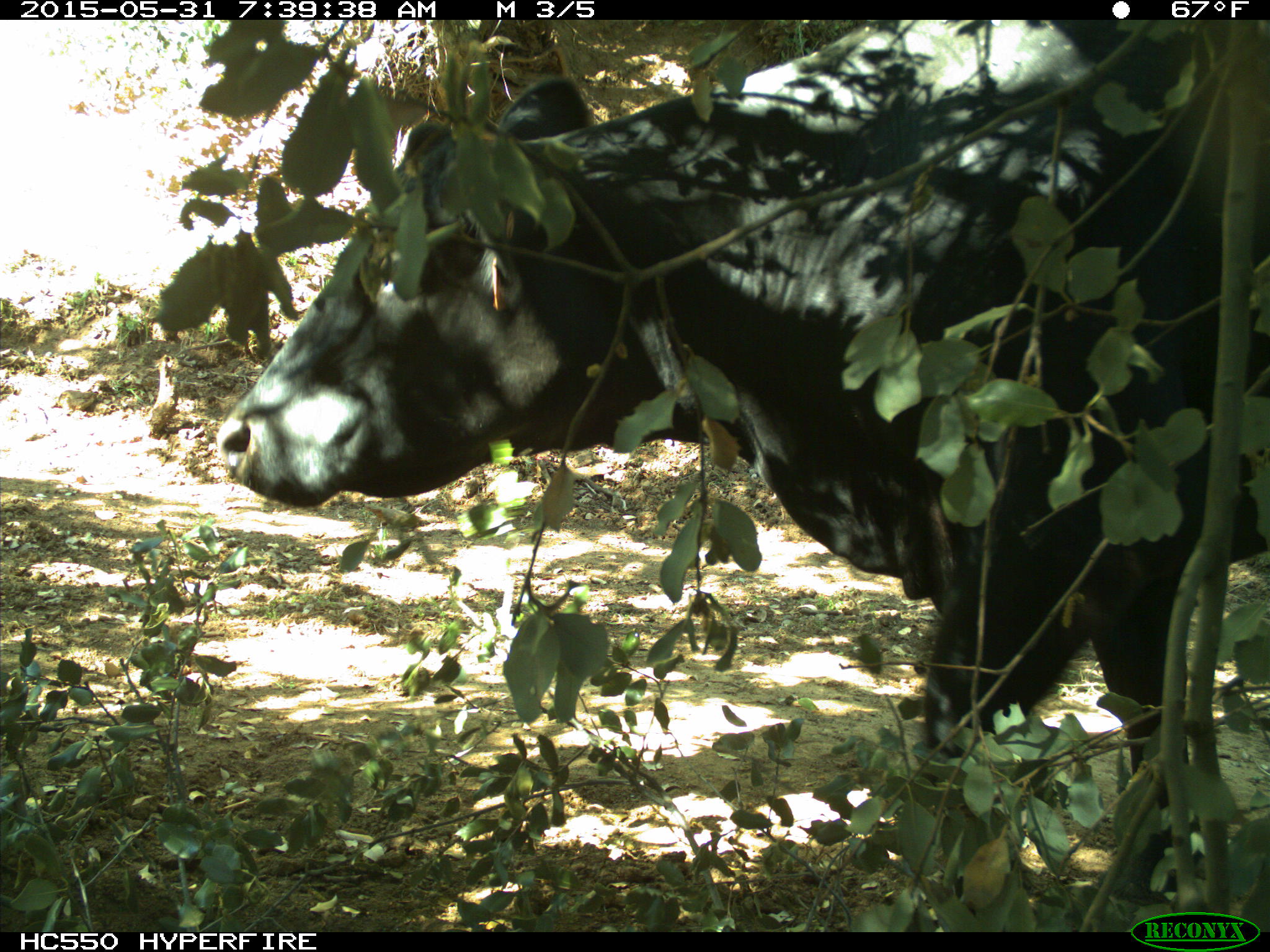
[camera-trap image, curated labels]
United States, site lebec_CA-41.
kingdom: Animalia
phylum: Chordata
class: Mammalia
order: Artiodactyla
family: Bovidae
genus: Bos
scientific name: Bos taurus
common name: domestic cow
Bos taurus (domestic cow).